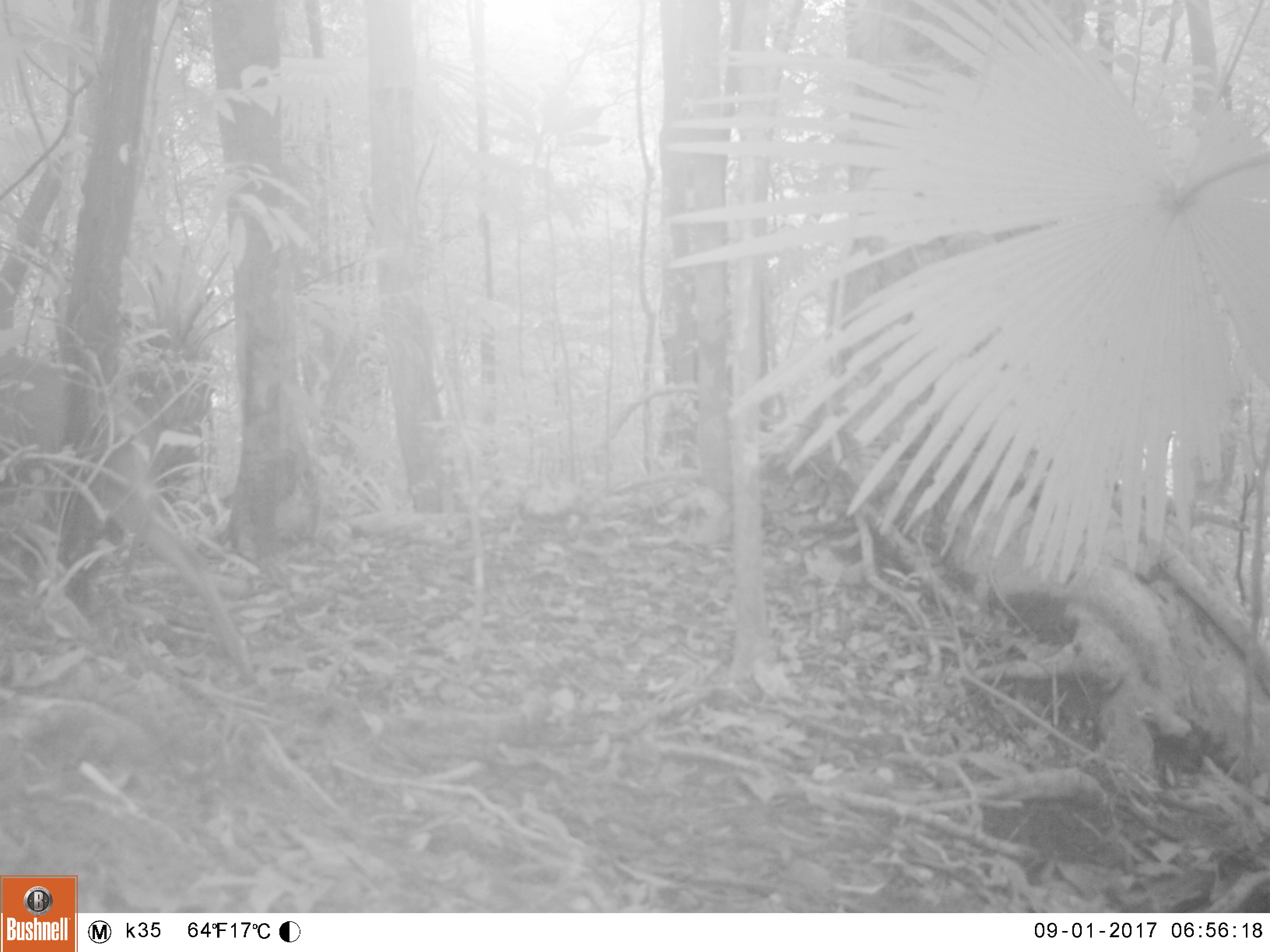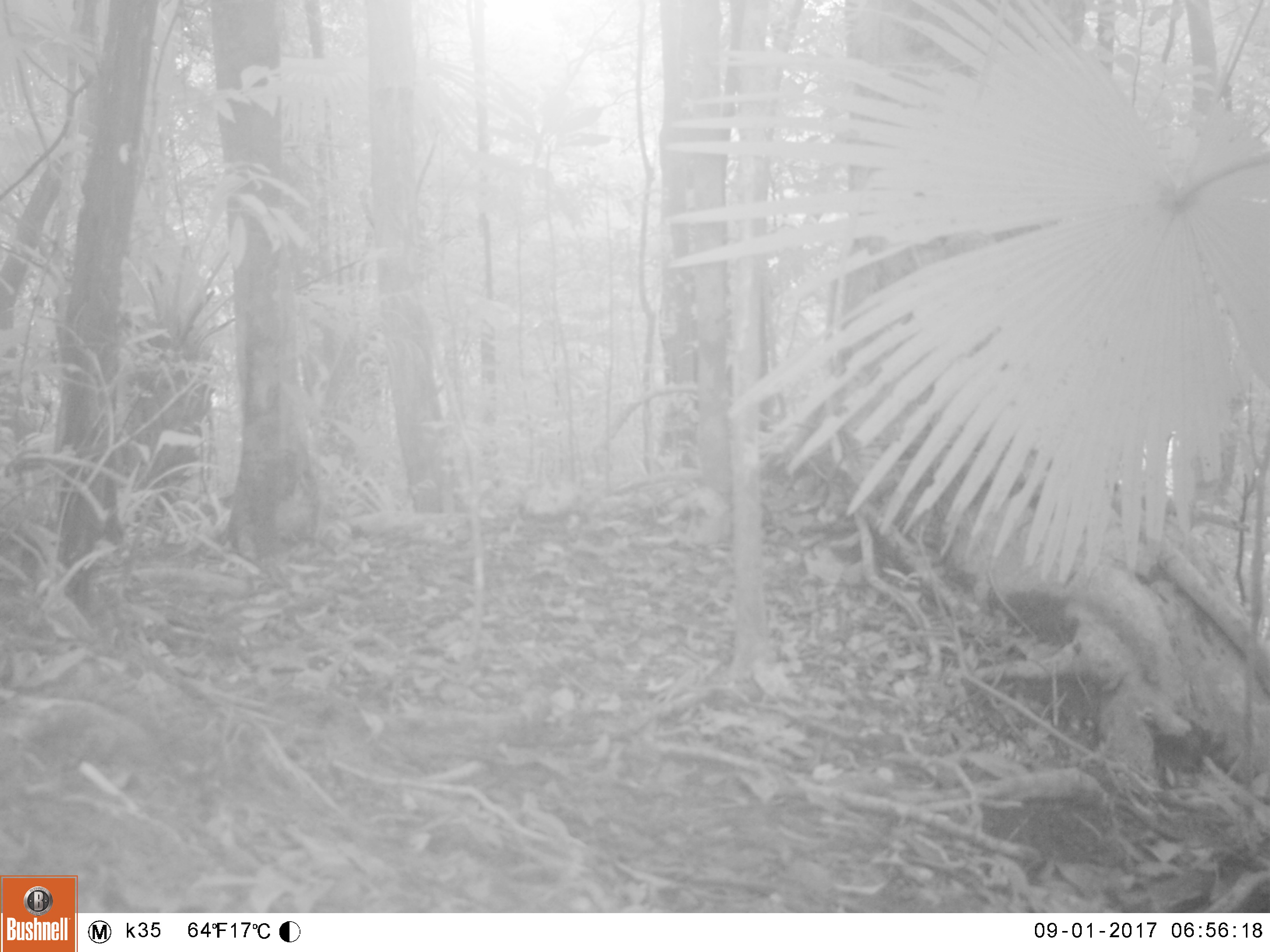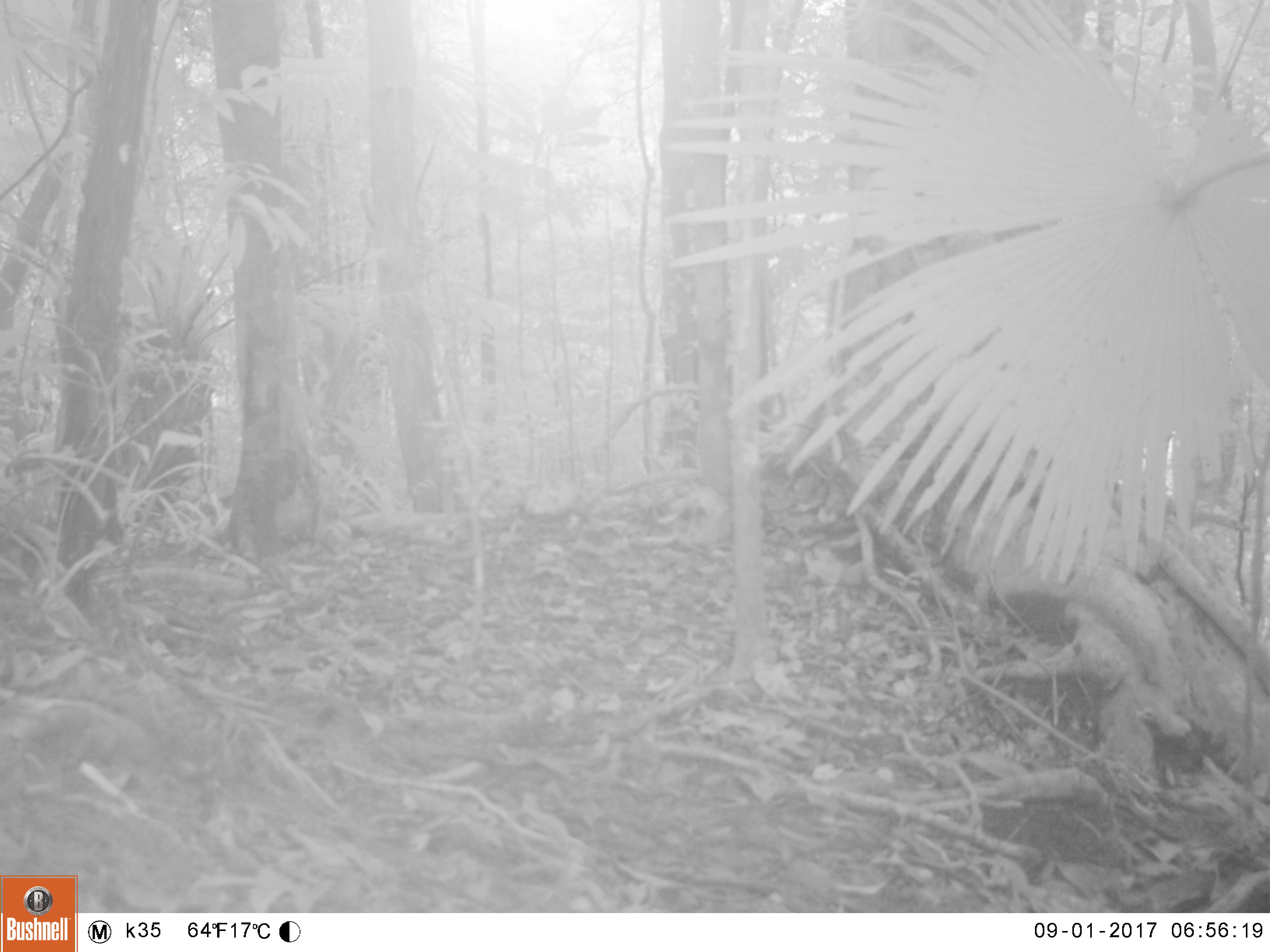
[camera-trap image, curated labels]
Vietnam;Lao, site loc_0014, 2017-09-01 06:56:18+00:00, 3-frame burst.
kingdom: Animalia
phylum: Chordata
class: Mammalia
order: Artiodactyla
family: Cervidae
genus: Muntiacus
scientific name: Muntiacus rooseveltorum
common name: roosevelt's muntjac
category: roosevelts muntjac group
Roosevelts muntjac group (roosevelt's muntjac) (Muntiacus rooseveltorum). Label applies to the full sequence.